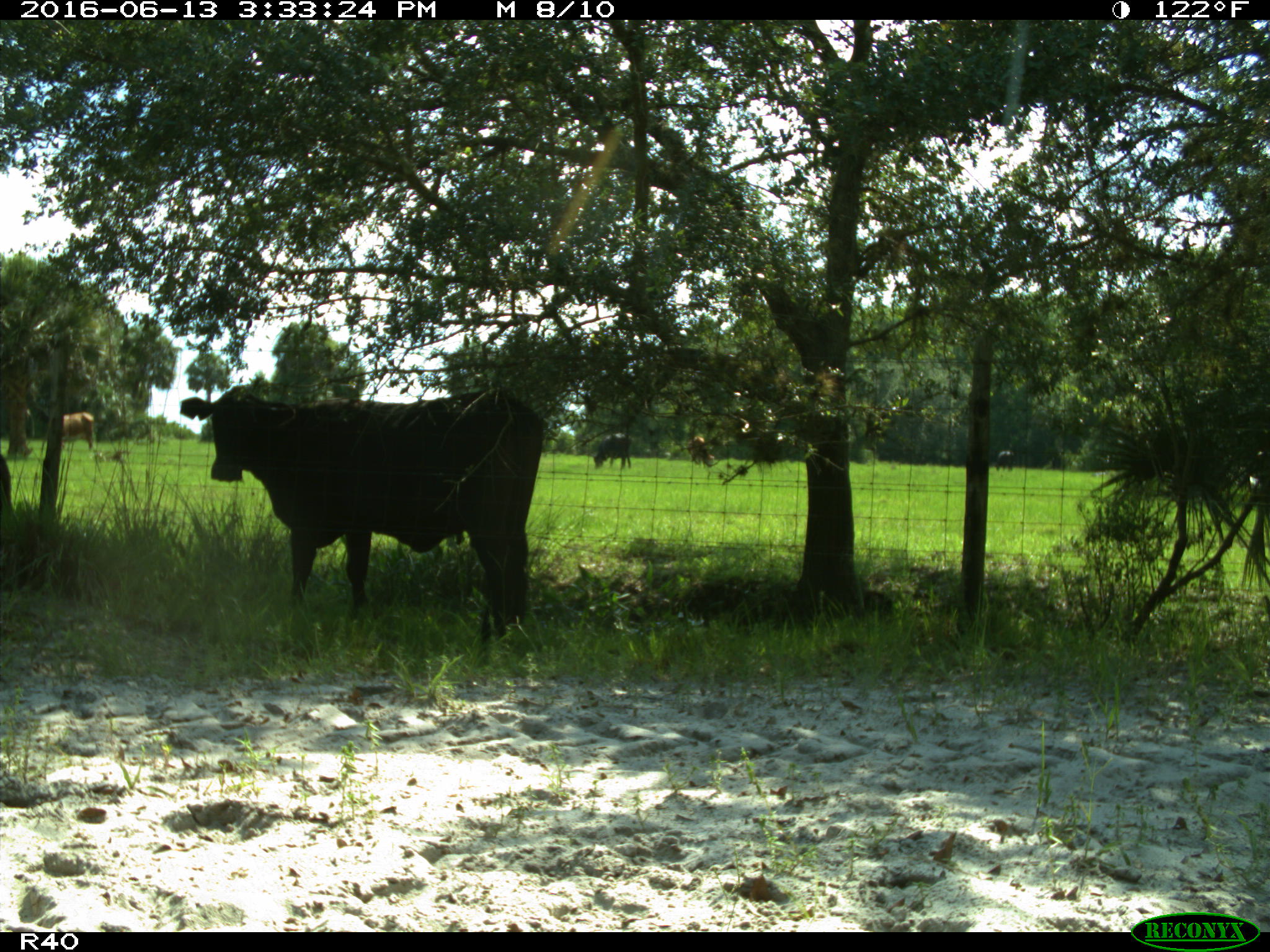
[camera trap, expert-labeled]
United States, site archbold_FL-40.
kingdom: Animalia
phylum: Chordata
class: Mammalia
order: Artiodactyla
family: Bovidae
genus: Bos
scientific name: Bos taurus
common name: domestic cow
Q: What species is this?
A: Bos taurus (domestic cow).